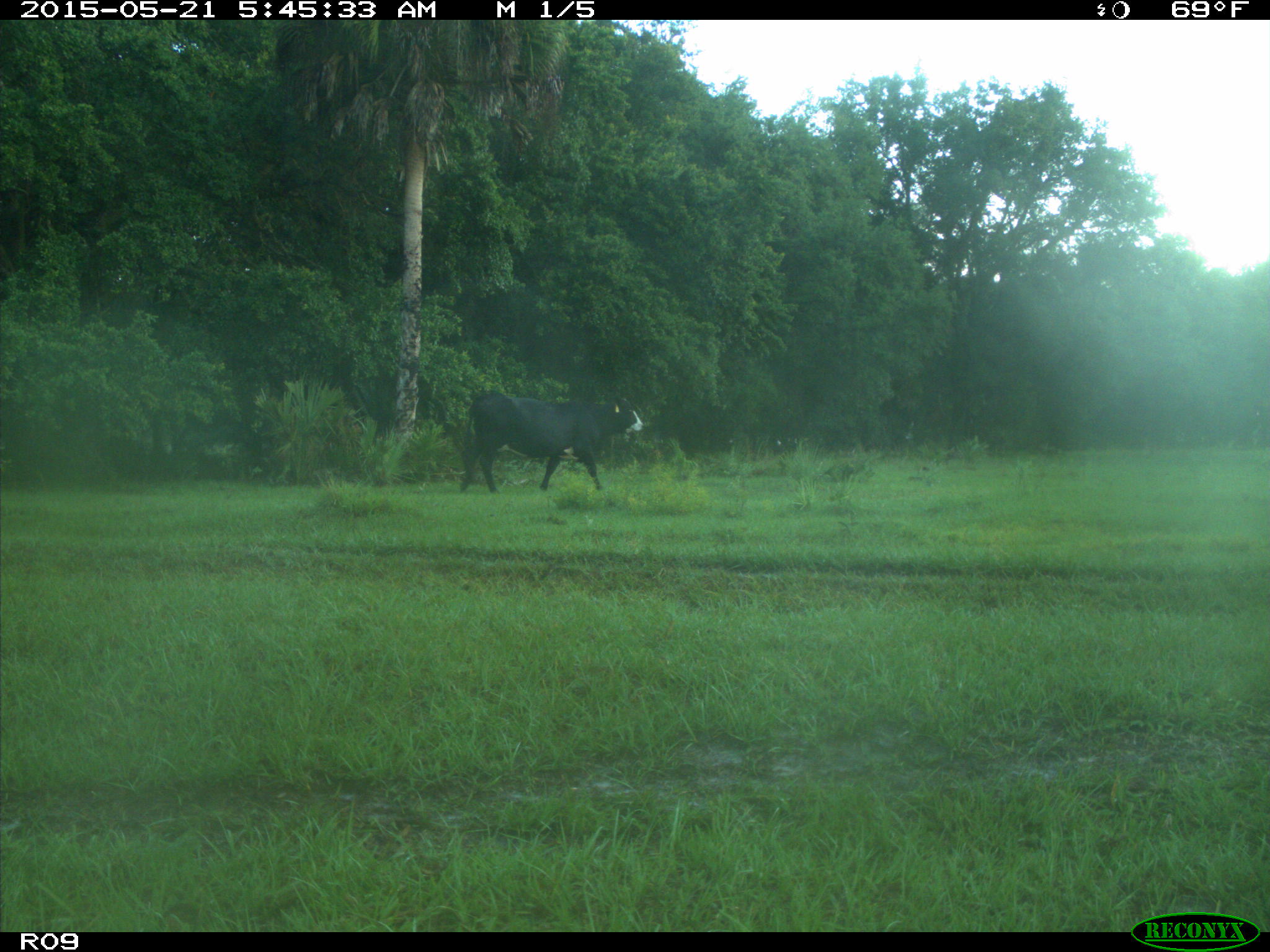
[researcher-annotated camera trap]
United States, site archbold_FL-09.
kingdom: Animalia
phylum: Chordata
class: Mammalia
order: Artiodactyla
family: Bovidae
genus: Bos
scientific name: Bos taurus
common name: domestic cow